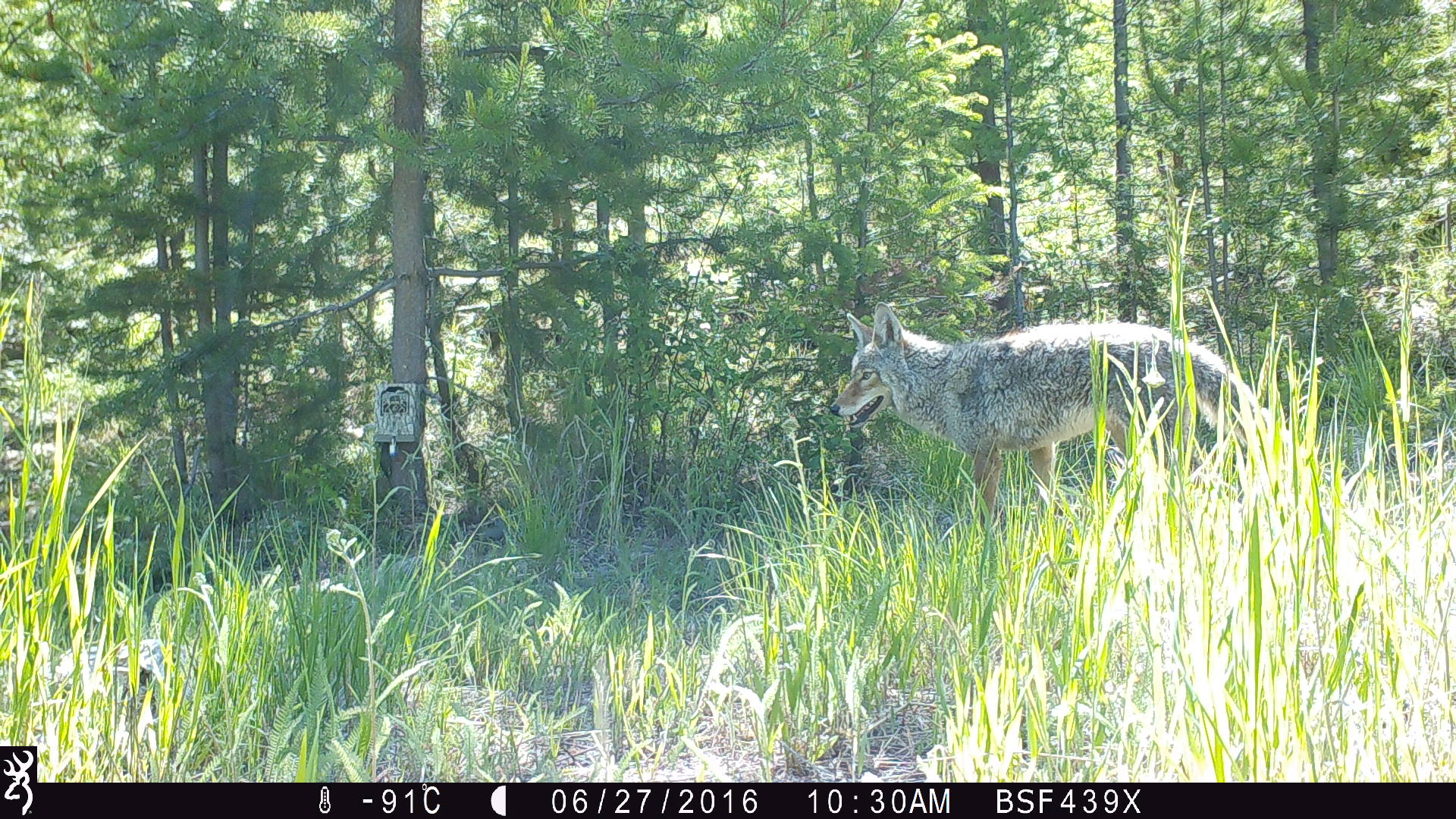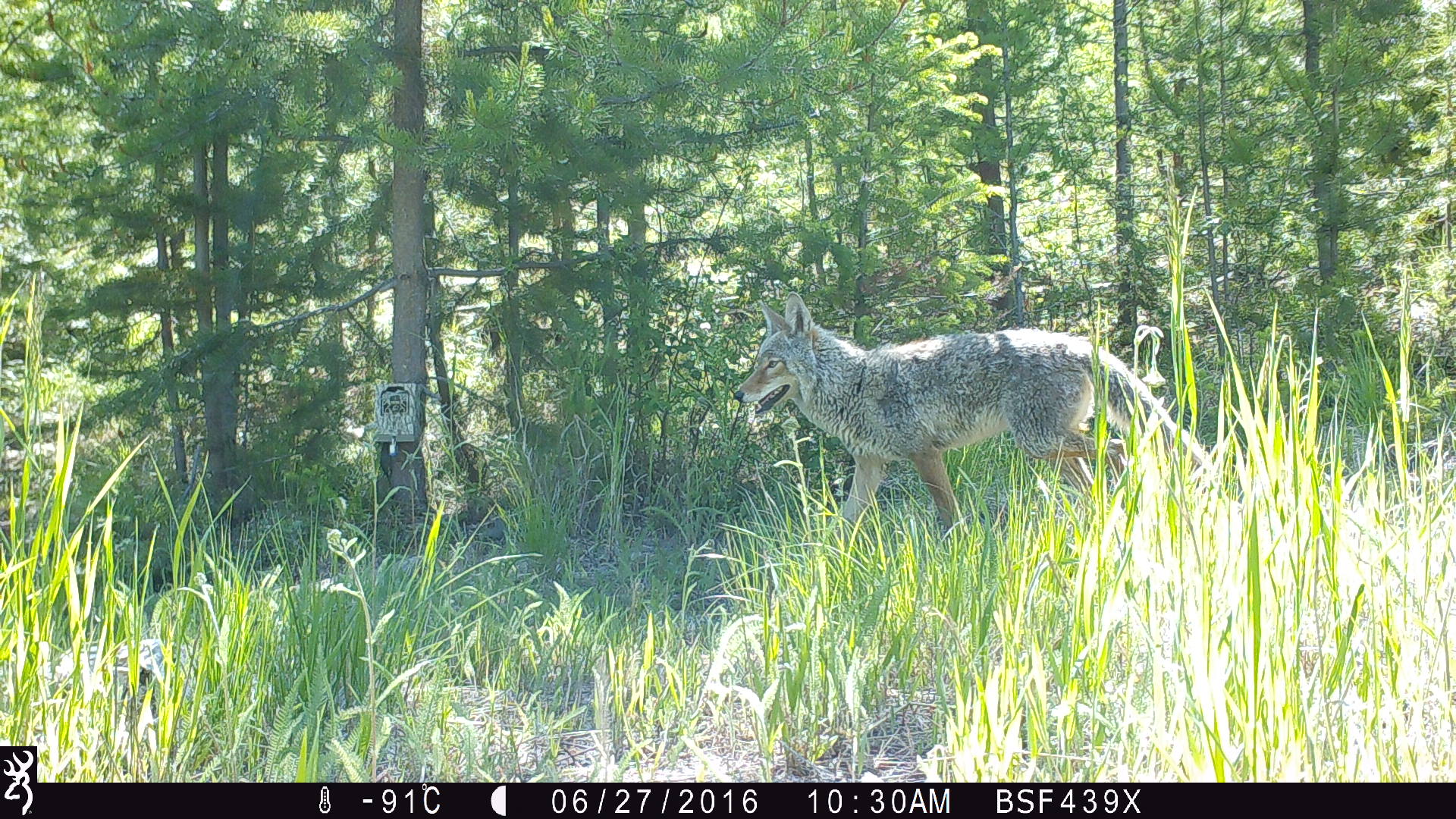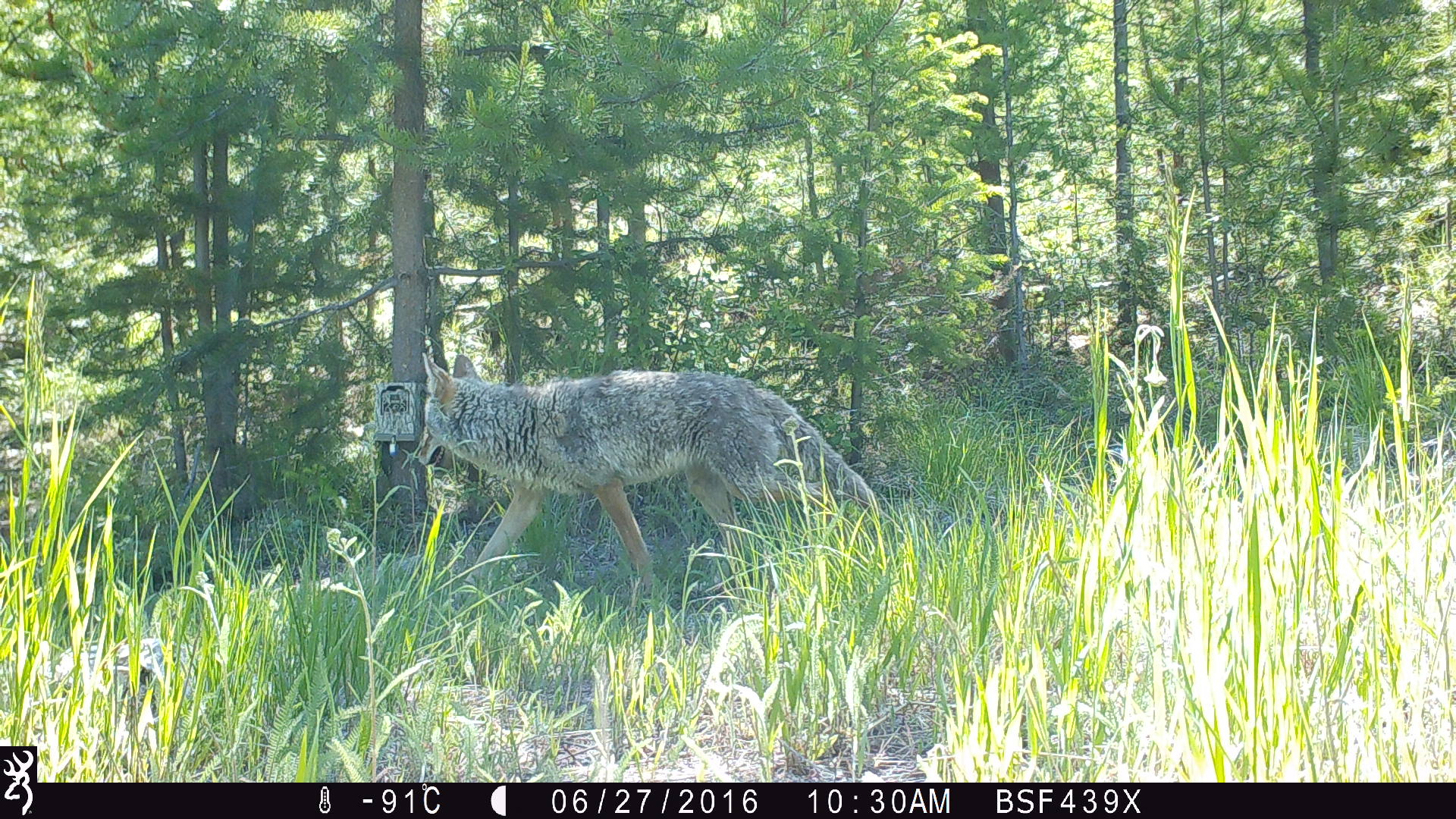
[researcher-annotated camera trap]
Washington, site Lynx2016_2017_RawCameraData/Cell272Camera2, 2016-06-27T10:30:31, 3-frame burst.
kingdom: Animalia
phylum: Chordata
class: Mammalia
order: Carnivora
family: Canidae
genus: Canis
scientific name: Canis latrans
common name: coyote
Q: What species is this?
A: Canis latrans (coyote).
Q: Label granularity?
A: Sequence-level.